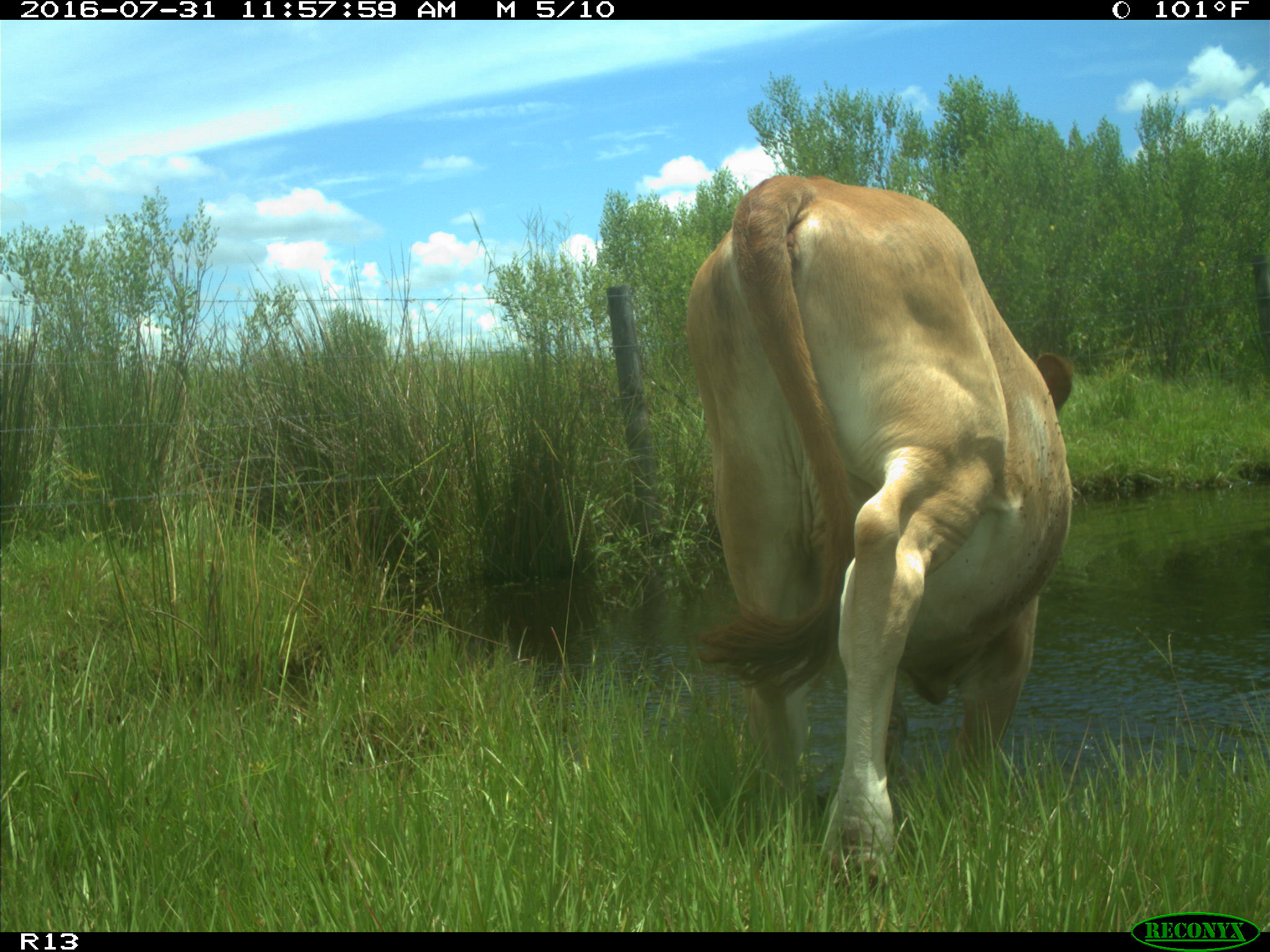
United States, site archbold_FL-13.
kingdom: Animalia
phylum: Chordata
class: Mammalia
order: Artiodactyla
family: Bovidae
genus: Bos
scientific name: Bos taurus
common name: domestic cow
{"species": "Bos taurus (domestic cow)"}